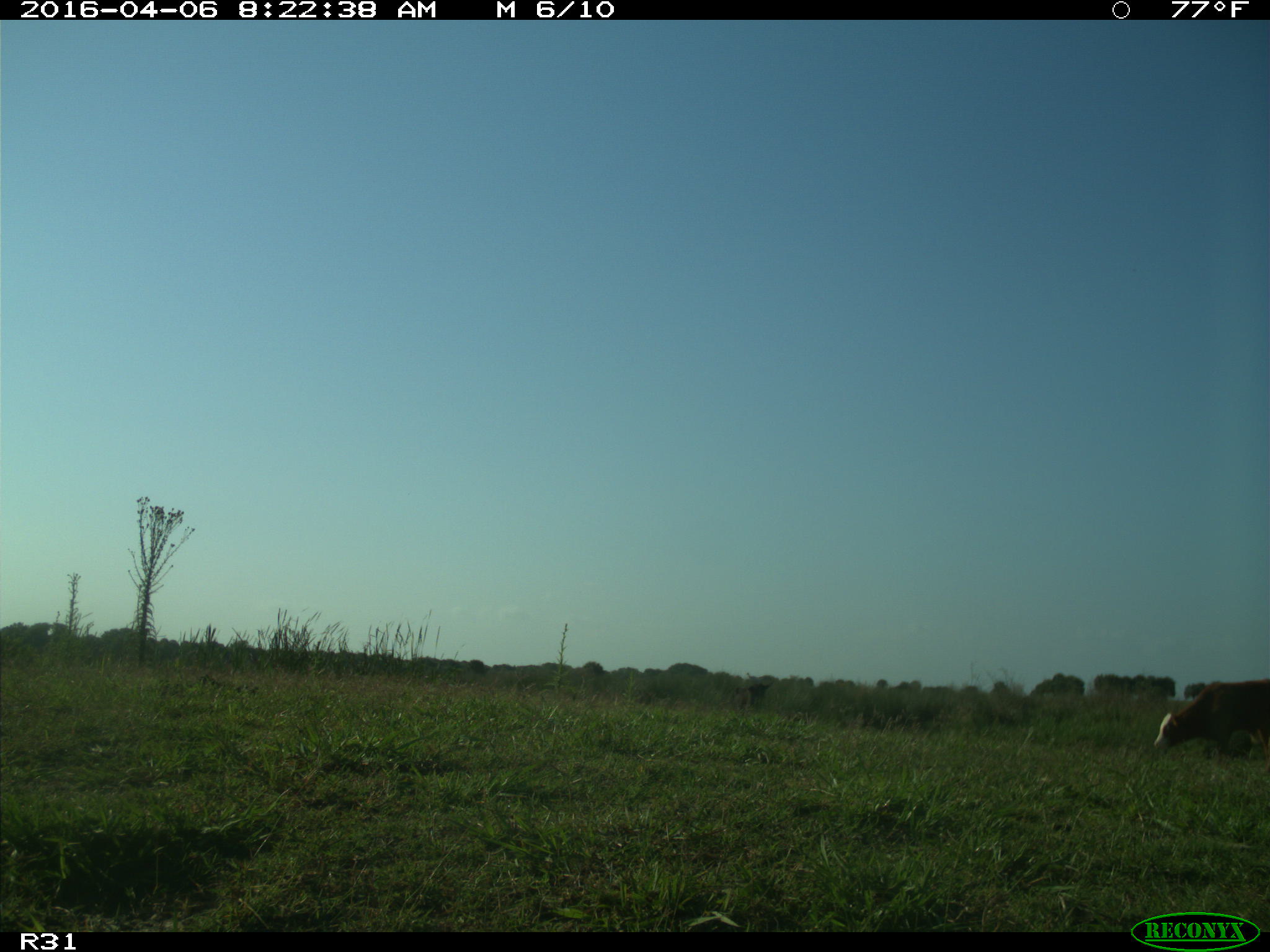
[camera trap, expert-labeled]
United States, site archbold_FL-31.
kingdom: Animalia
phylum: Chordata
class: Mammalia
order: Artiodactyla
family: Bovidae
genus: Bos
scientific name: Bos taurus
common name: domestic cow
Bos taurus (domestic cow).